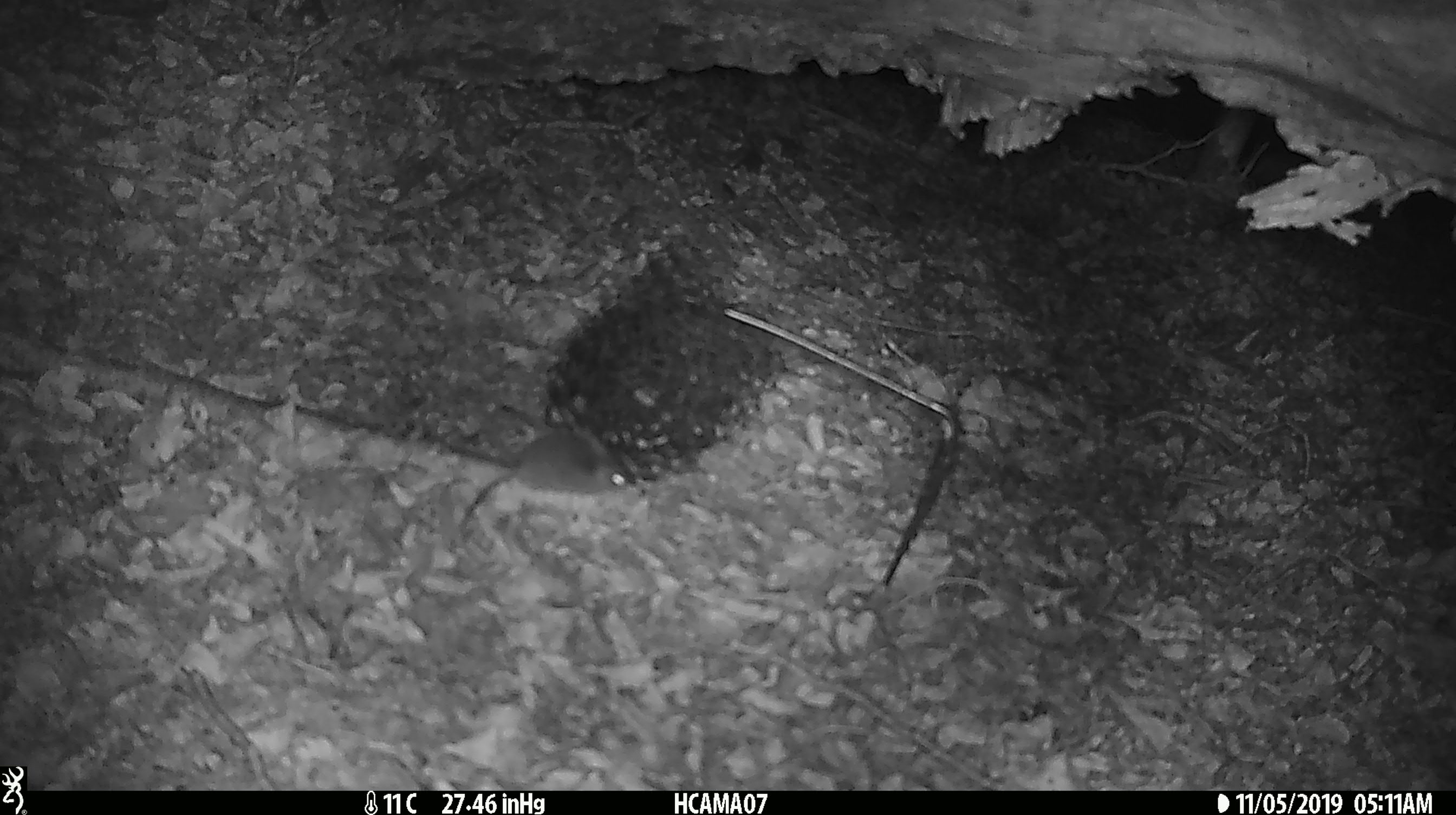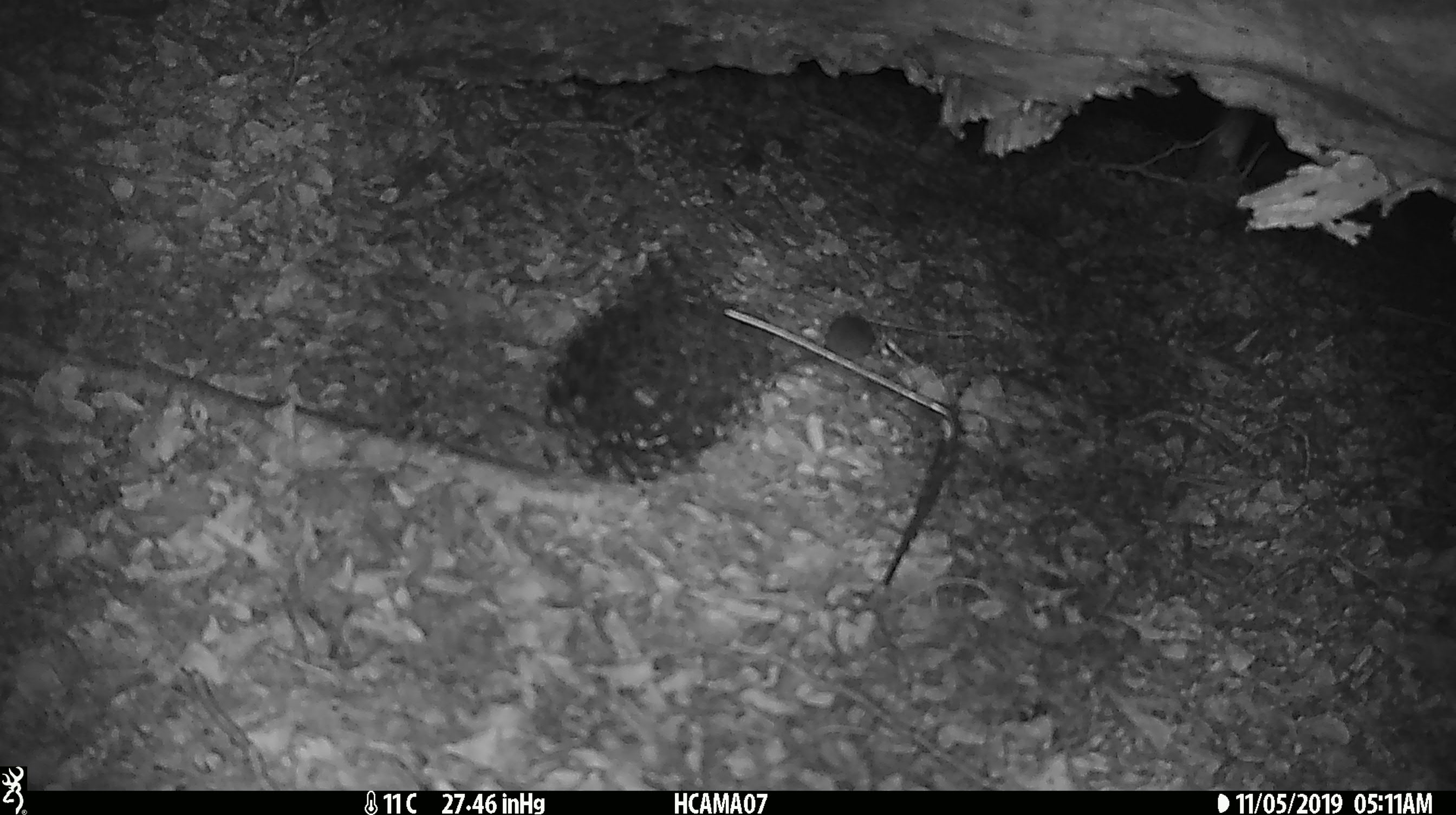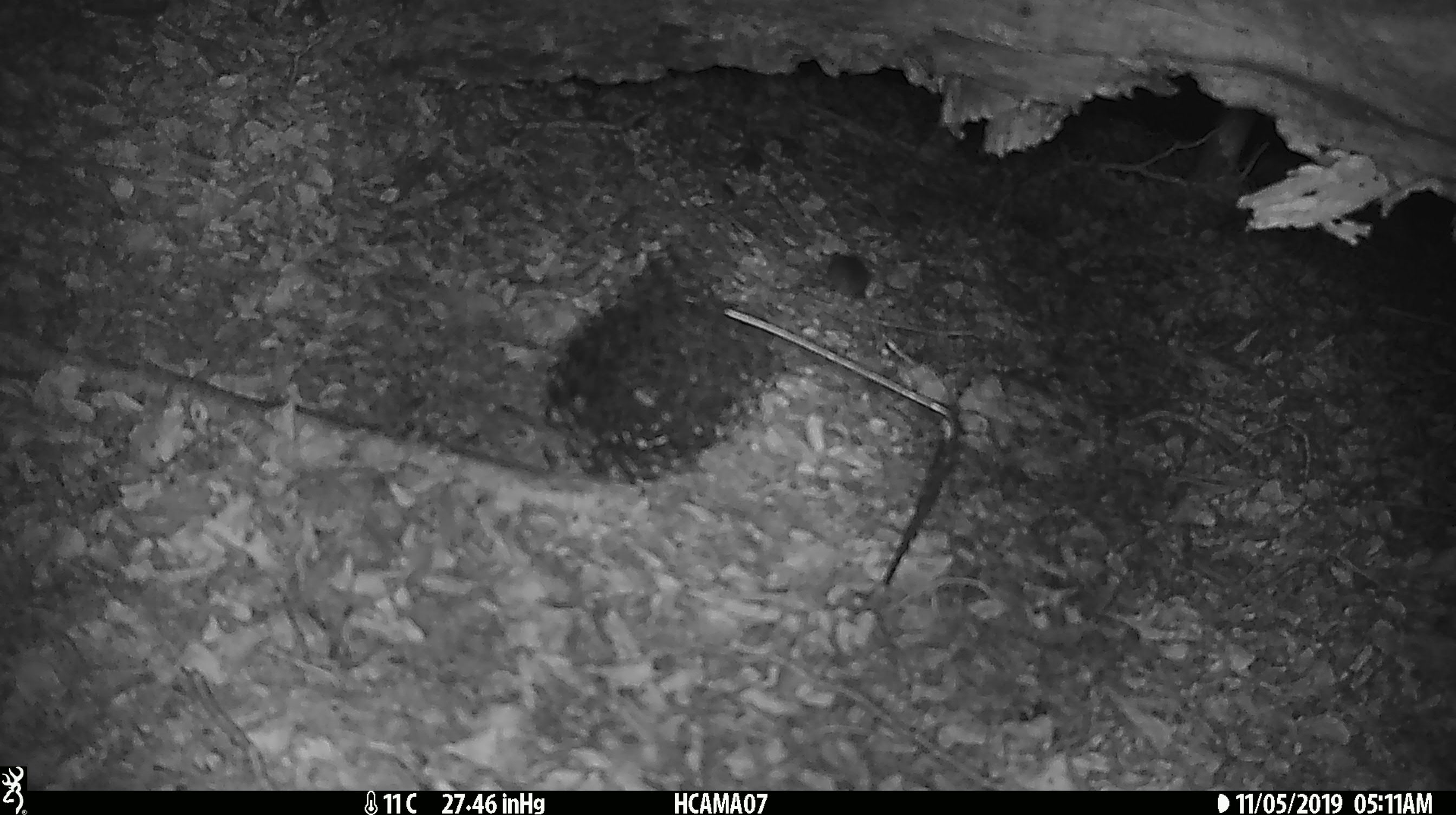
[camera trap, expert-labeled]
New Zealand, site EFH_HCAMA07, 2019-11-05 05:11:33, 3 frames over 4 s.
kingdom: Animalia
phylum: Chordata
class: Mammalia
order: Rodentia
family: Muridae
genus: Mus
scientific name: Mus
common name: mouse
Mouse (Mus).